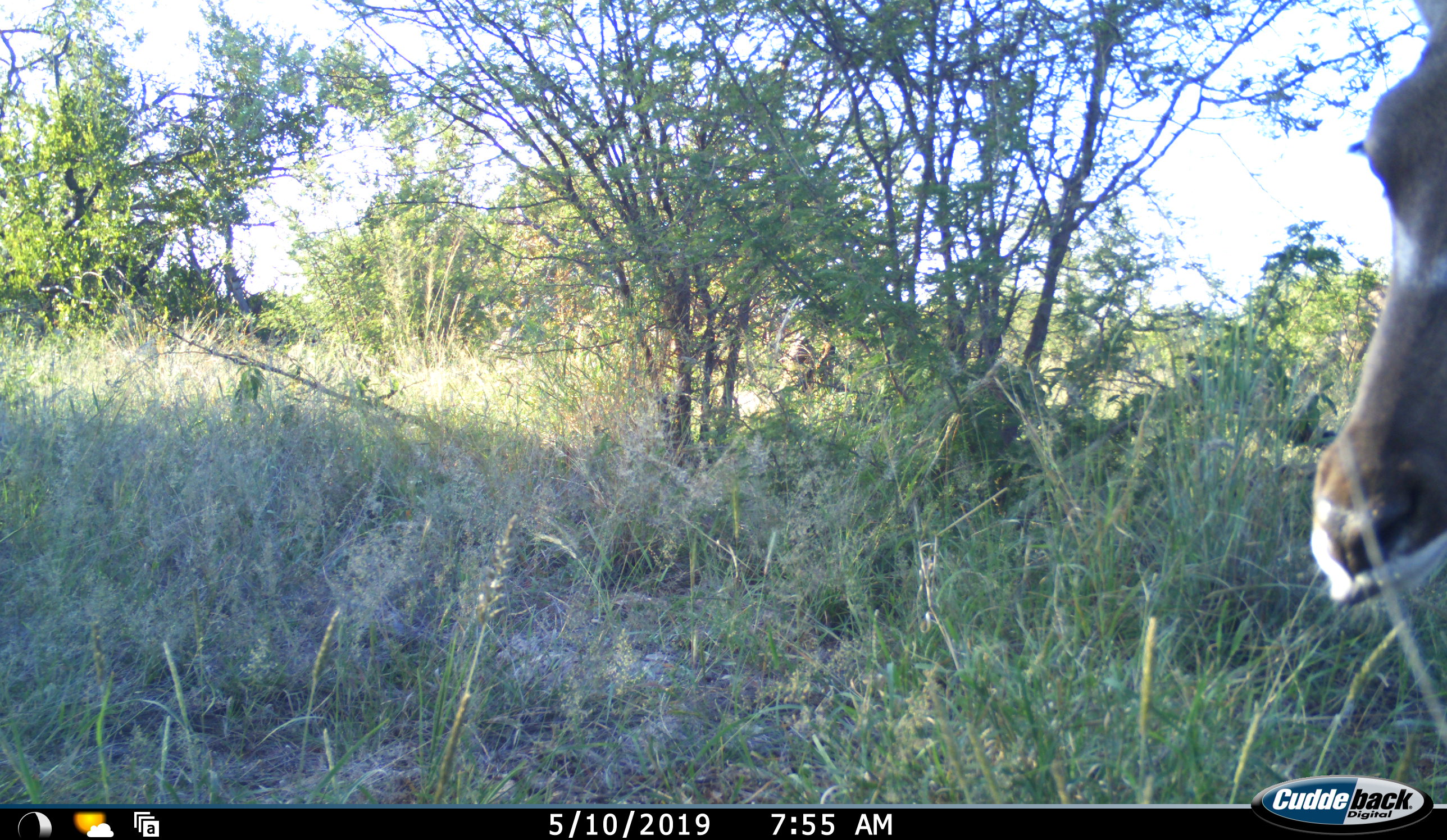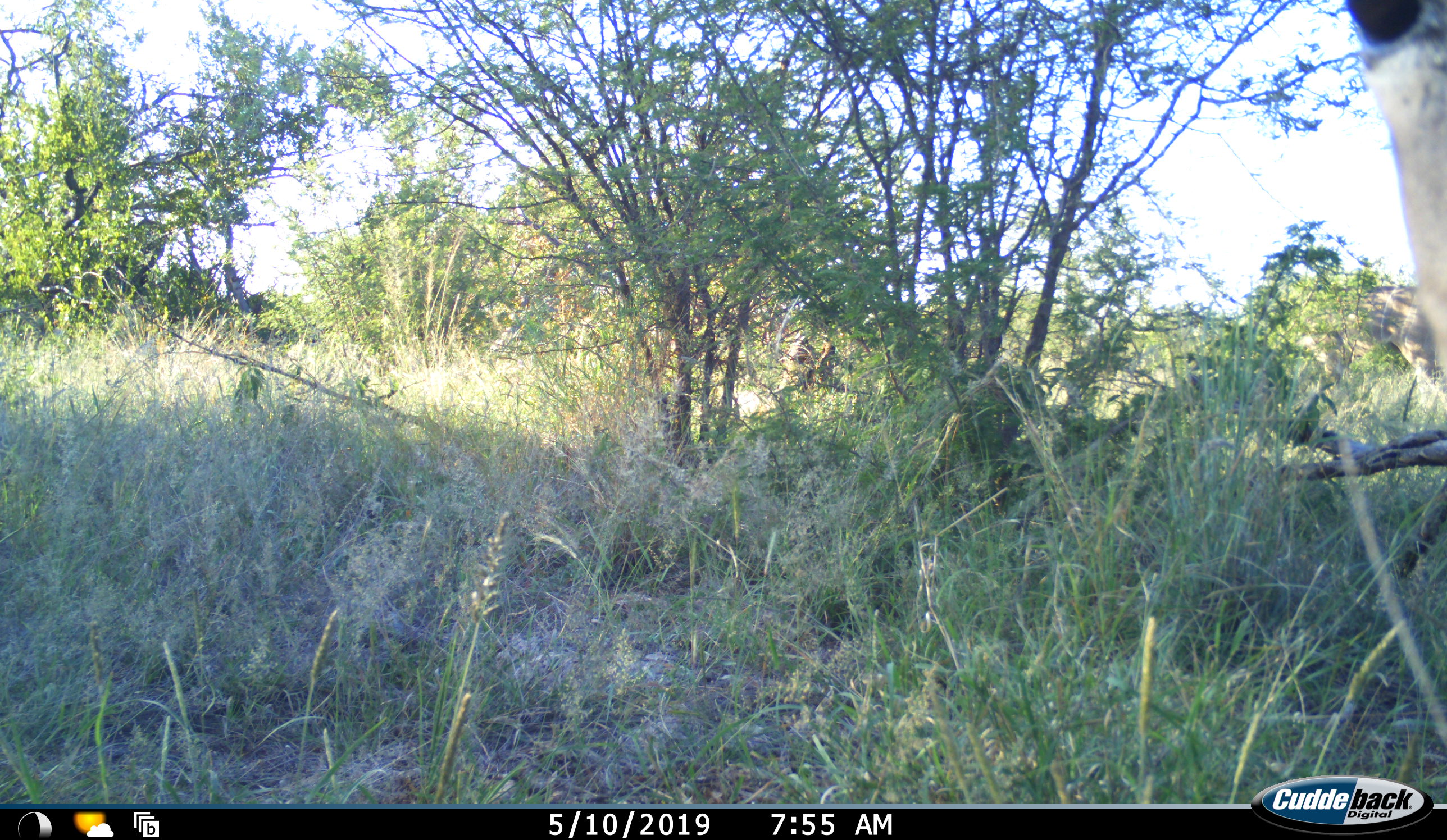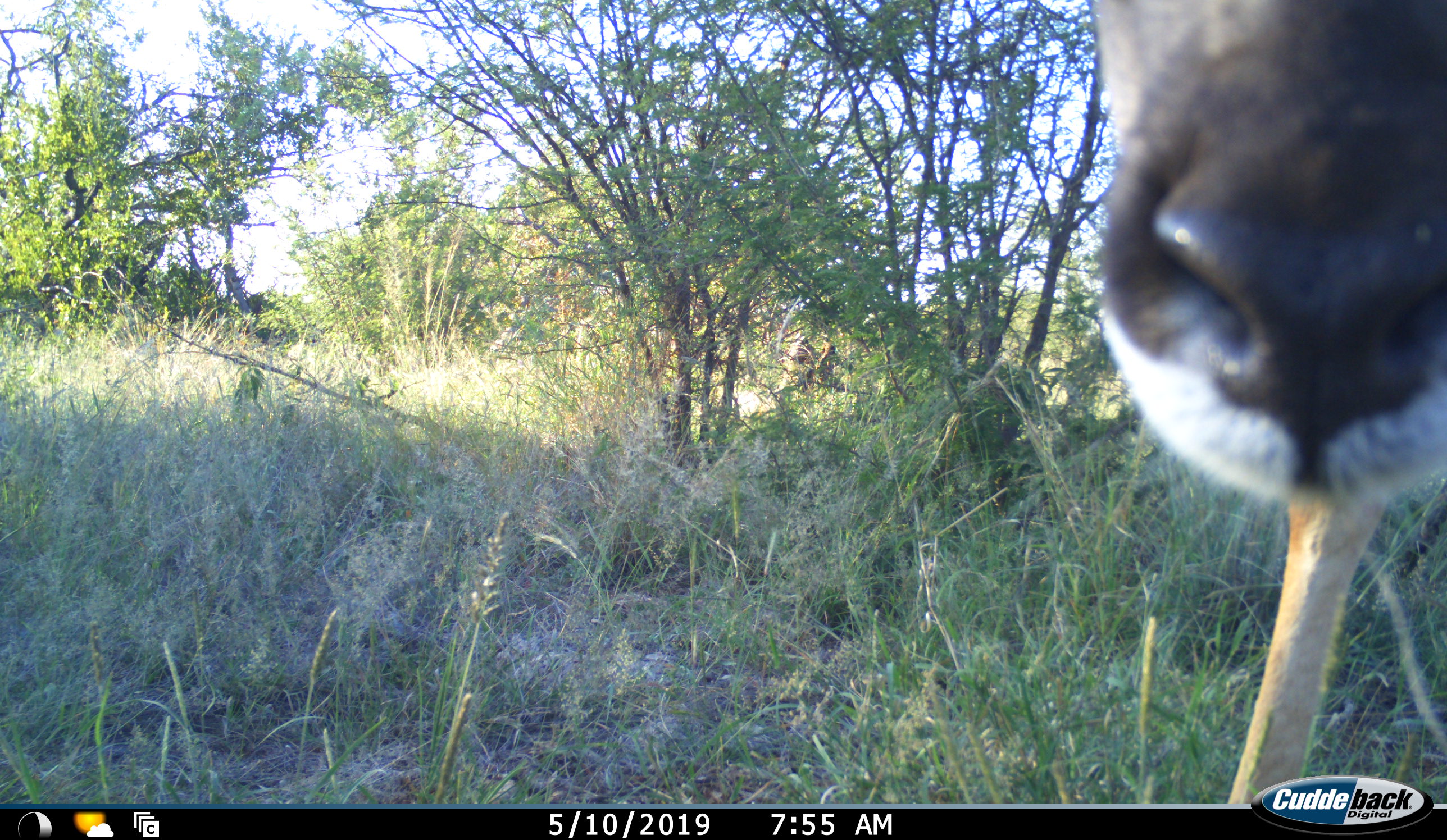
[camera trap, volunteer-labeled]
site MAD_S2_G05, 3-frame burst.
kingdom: Animalia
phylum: Chordata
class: Mammalia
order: Artiodactyla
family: Bovidae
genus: Aepyceros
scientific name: Aepyceros melampus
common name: impala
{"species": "impala (Aepyceros melampus)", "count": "1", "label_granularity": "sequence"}